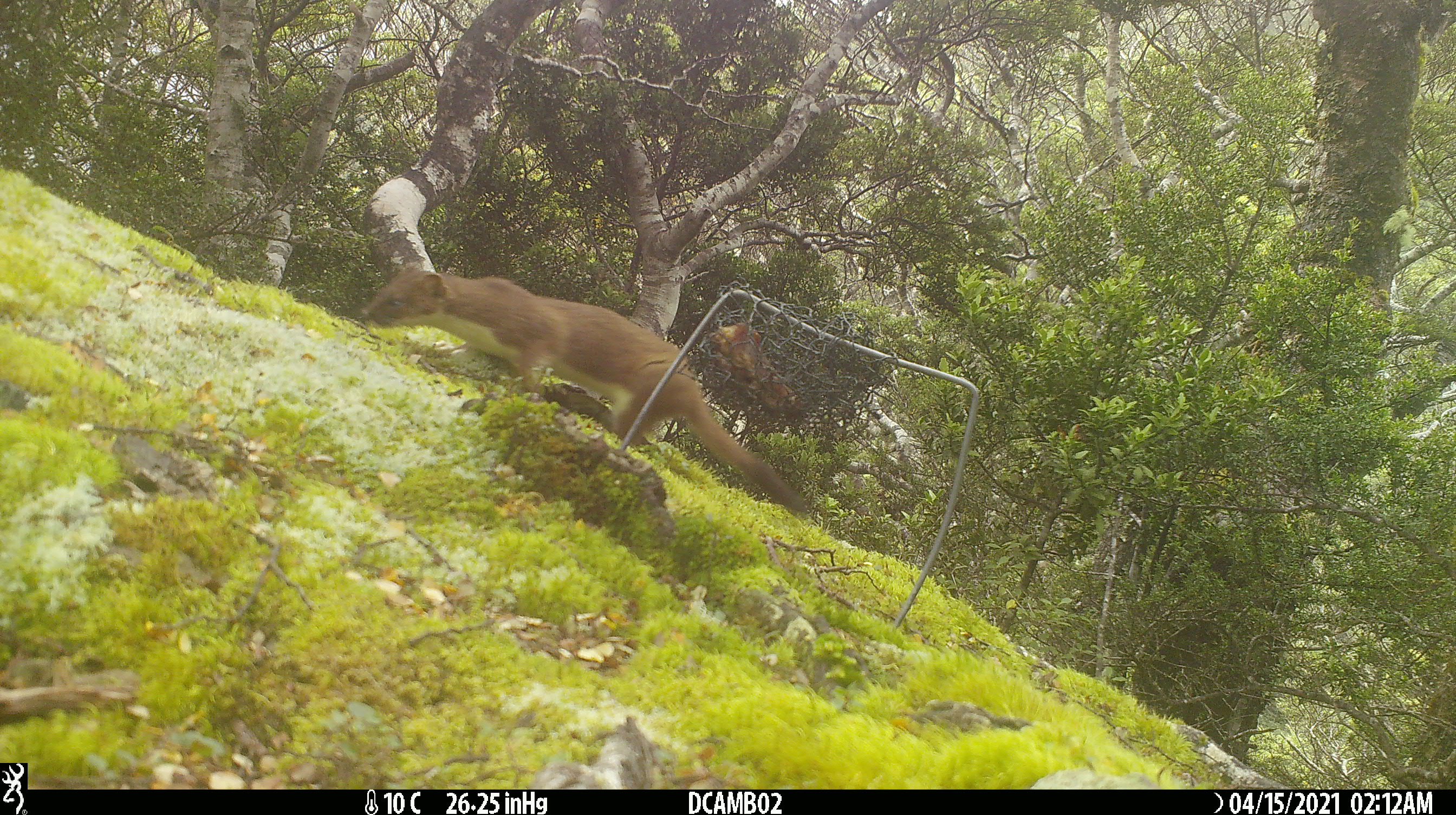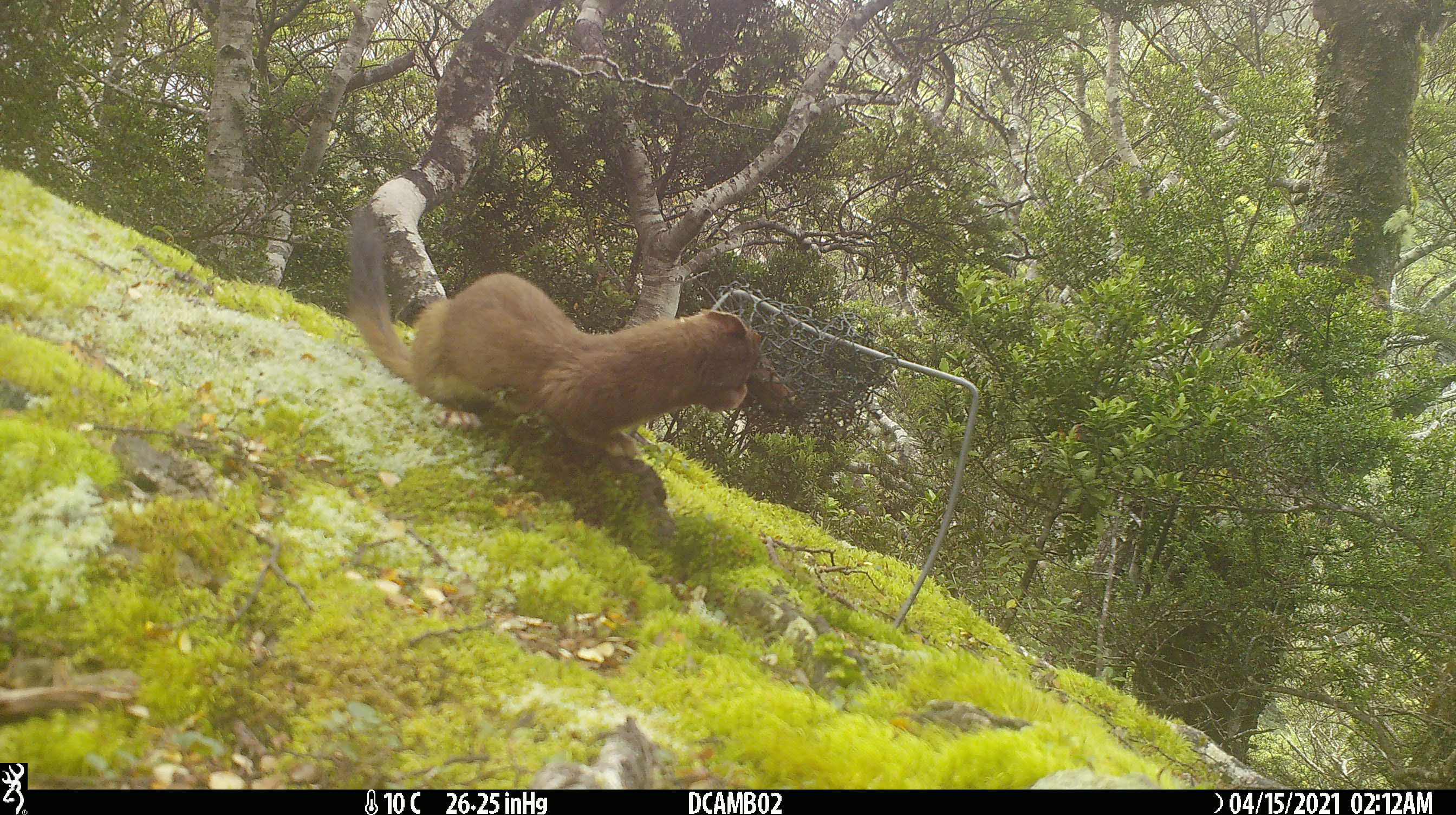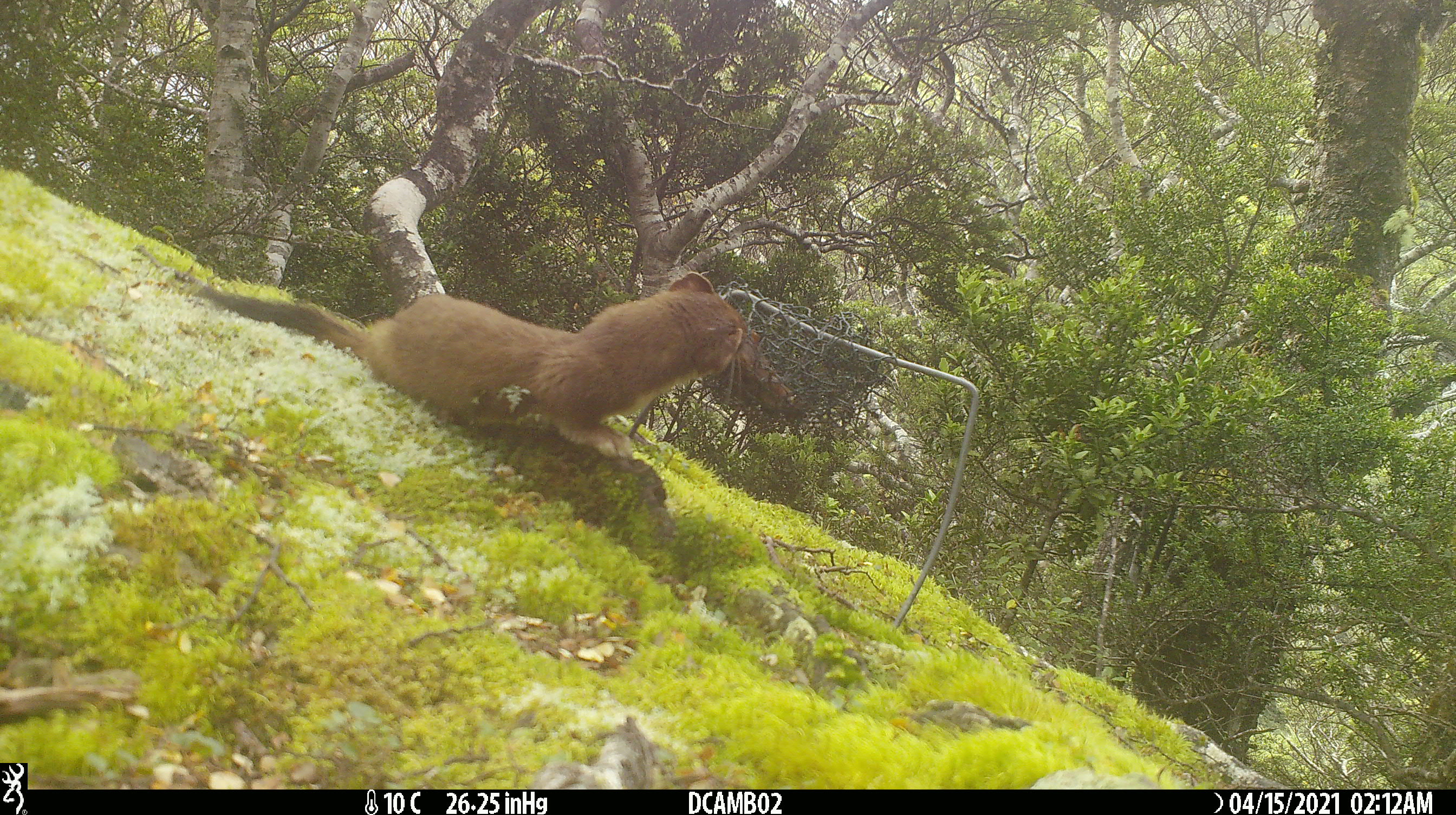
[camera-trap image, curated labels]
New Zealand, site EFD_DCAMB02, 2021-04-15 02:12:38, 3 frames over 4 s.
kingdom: Animalia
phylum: Chordata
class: Mammalia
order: Carnivora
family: Mustelidae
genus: Mustela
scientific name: Mustela erminea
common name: stoat